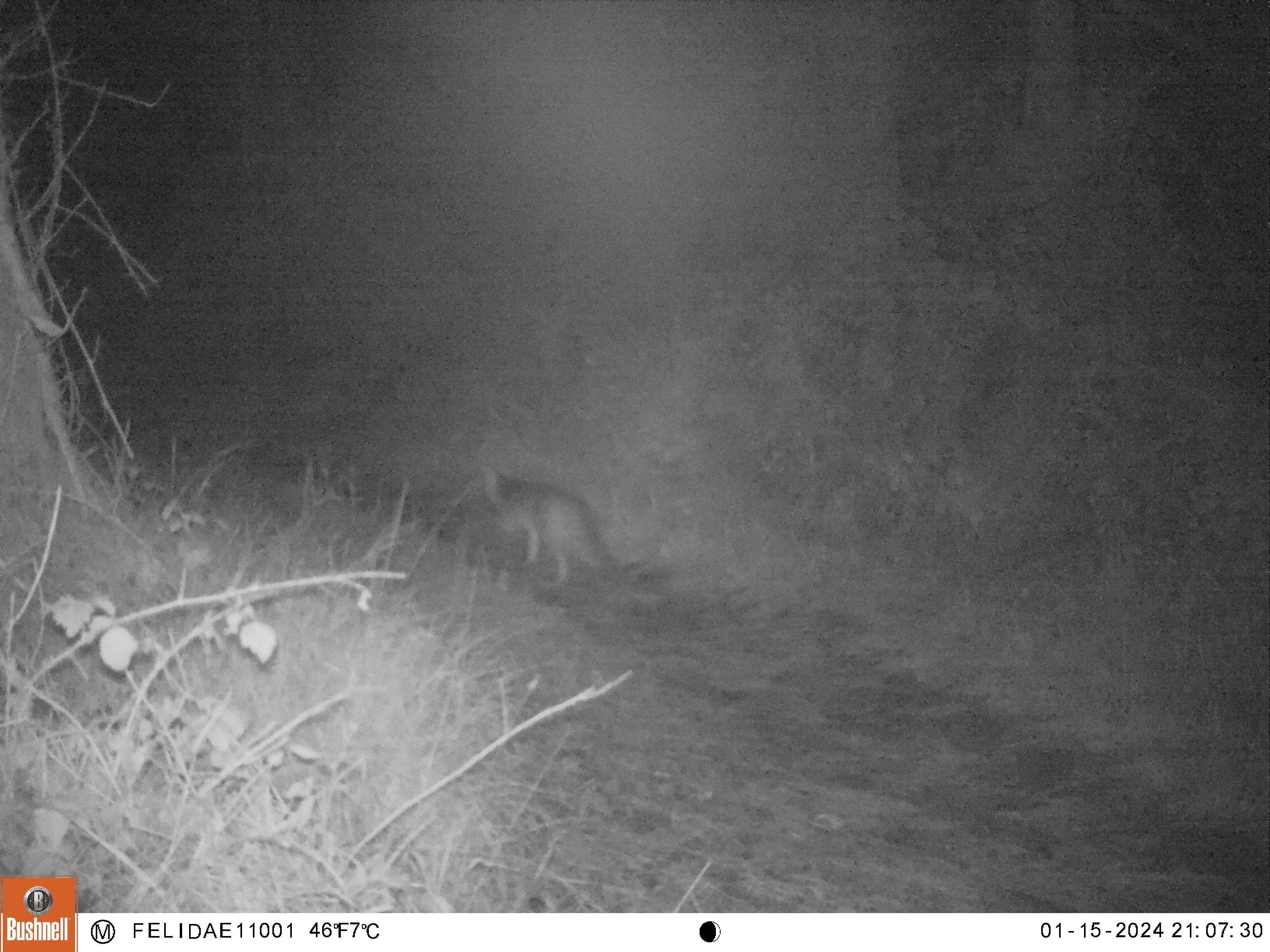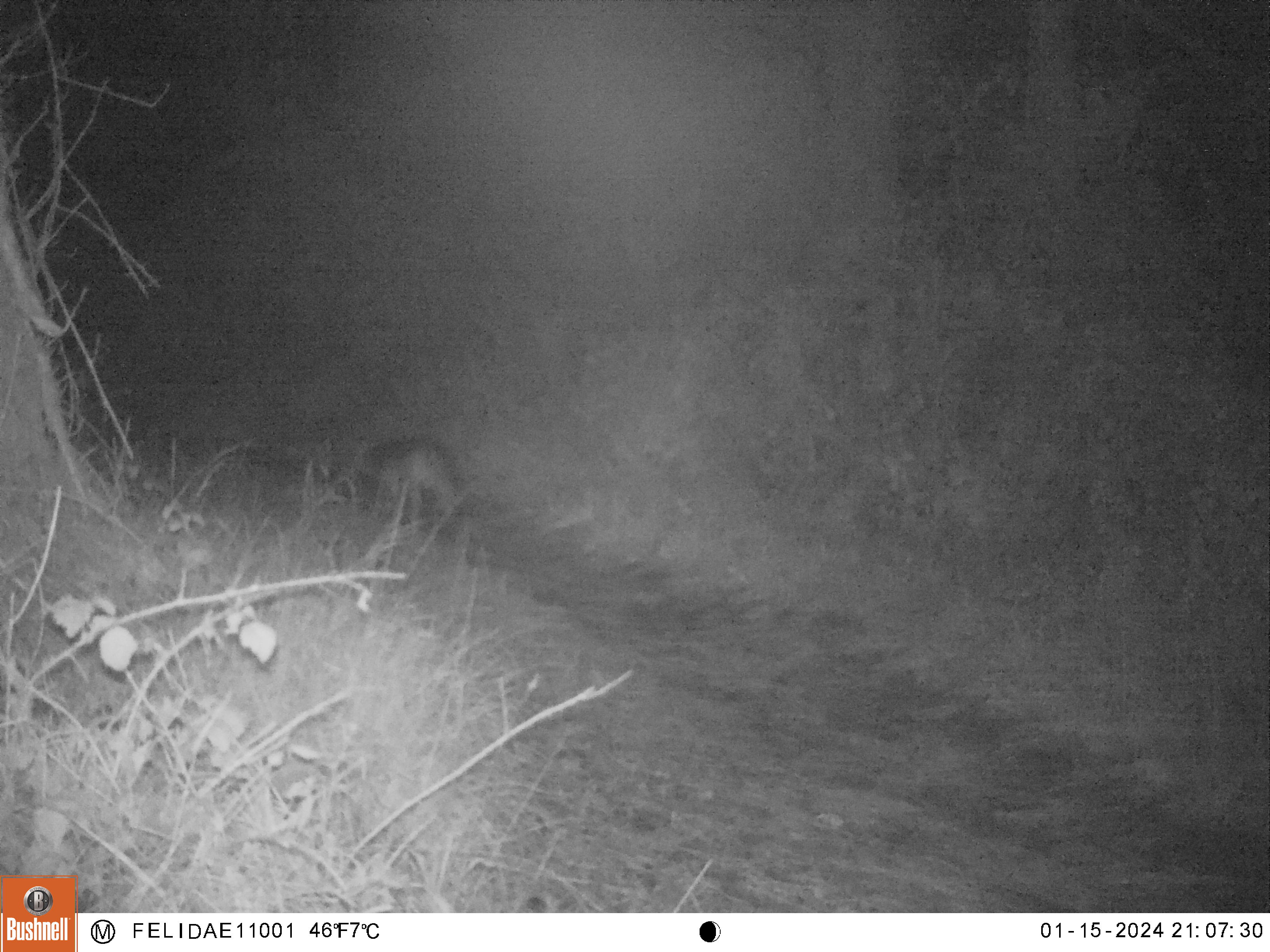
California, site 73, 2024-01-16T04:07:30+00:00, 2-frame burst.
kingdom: Animalia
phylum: Chordata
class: Mammalia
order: Carnivora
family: Canidae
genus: Urocyon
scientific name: Urocyon cinereoargenteus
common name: gray fox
Gray fox (Urocyon cinereoargenteus).